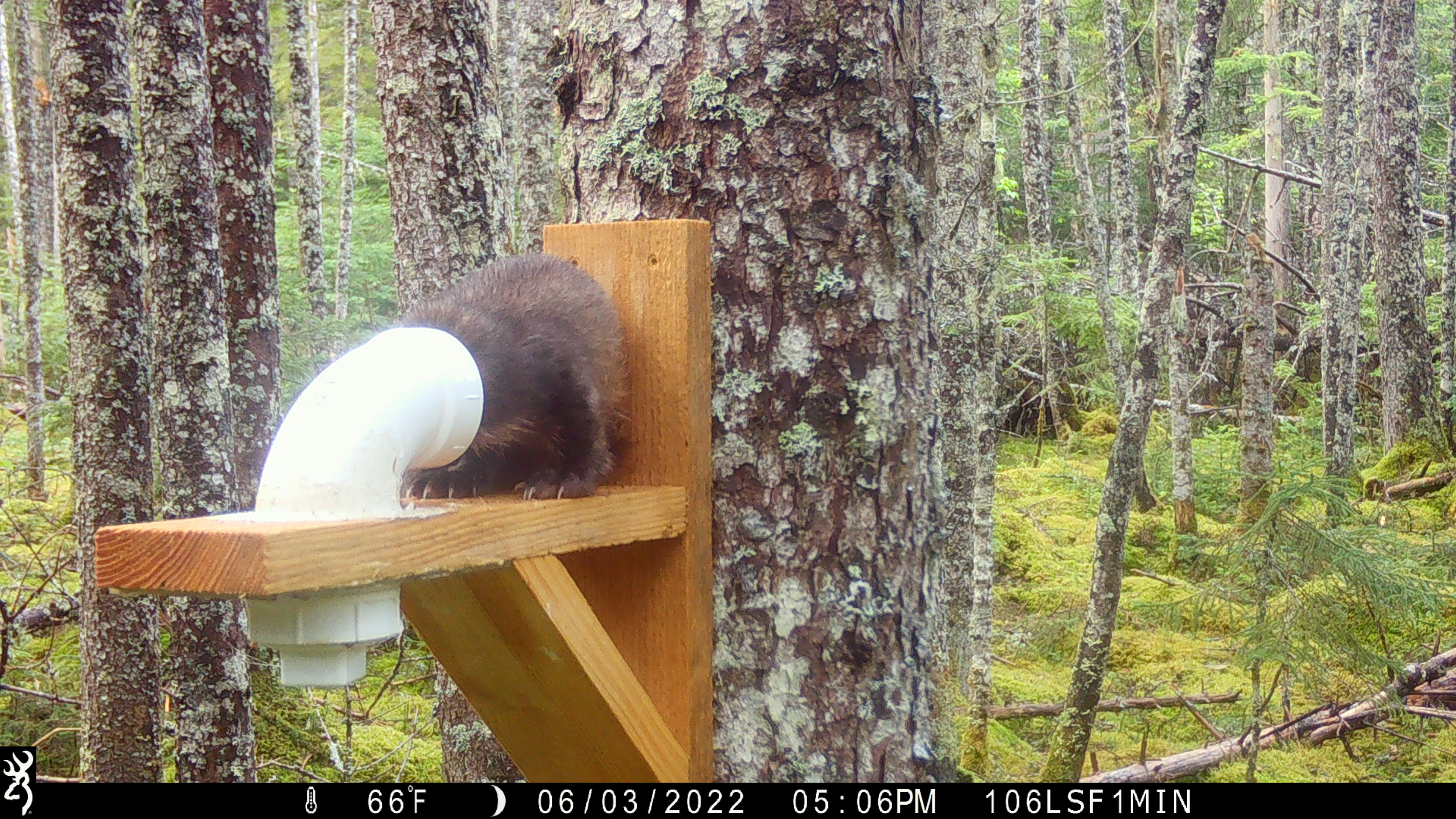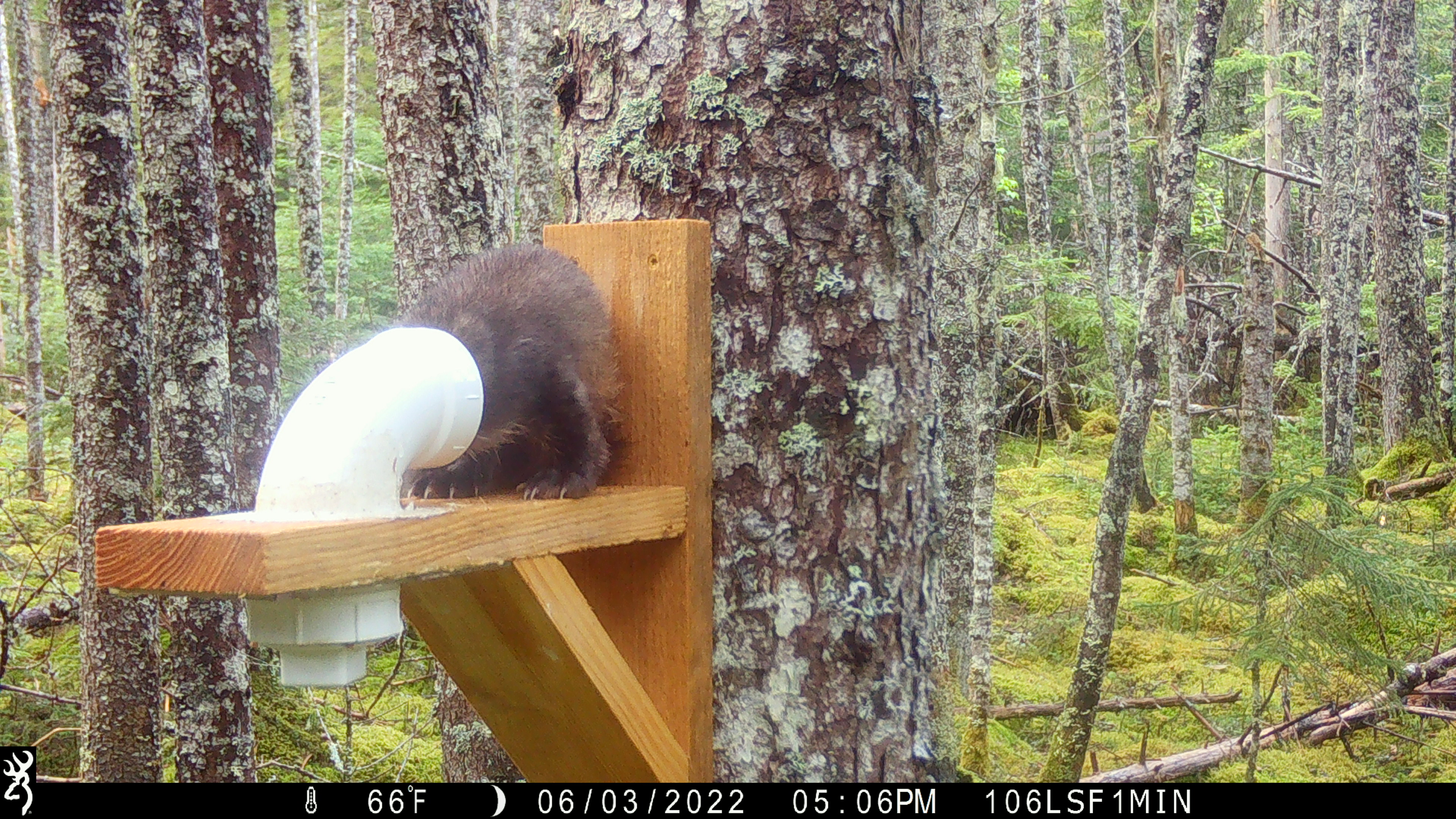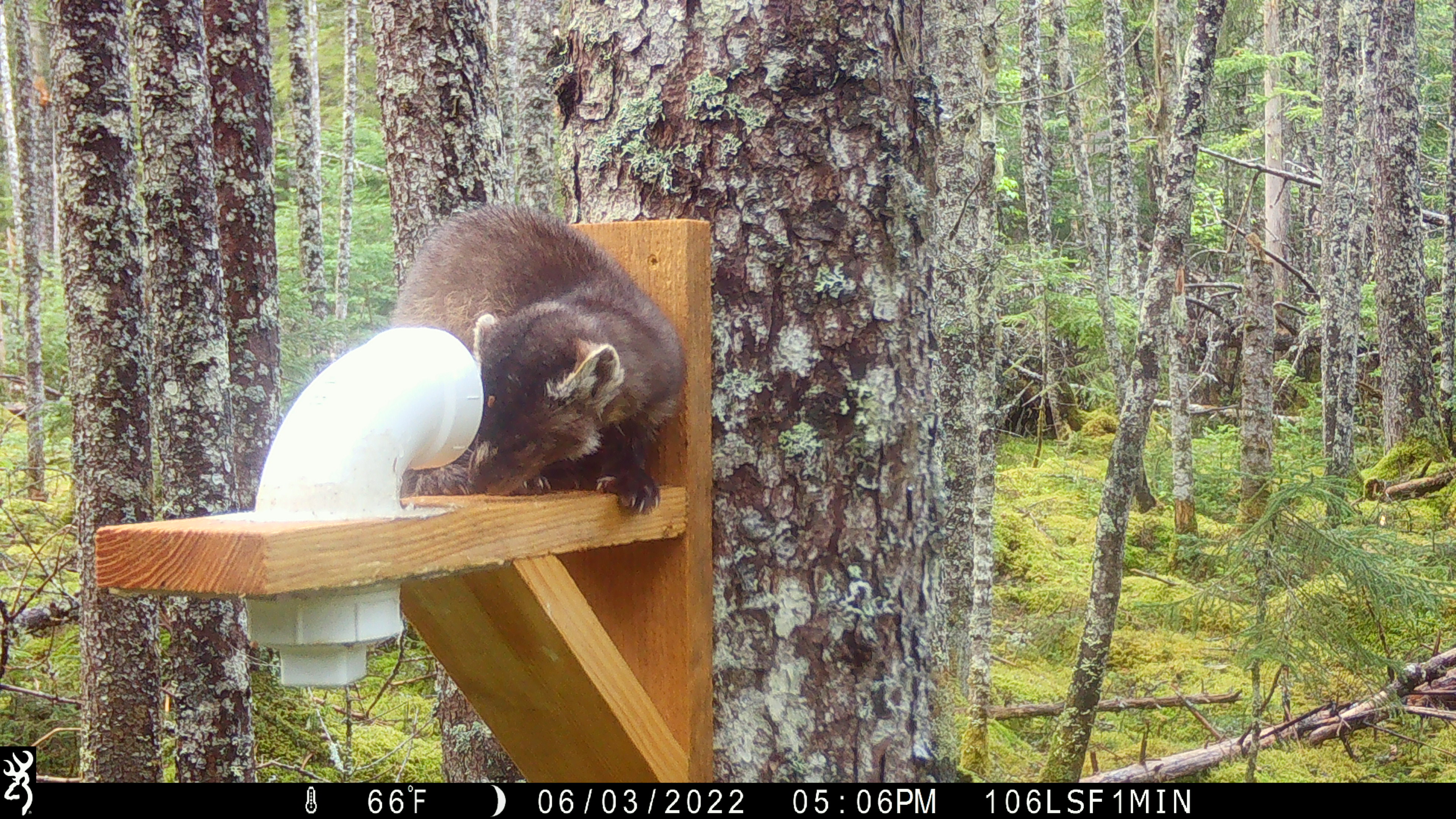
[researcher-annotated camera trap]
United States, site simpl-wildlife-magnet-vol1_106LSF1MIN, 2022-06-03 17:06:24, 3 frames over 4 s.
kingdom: Animalia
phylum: Chordata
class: Mammalia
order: Carnivora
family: Mustelidae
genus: Martes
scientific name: Martes americana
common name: american marten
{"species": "american marten (Martes americana)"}